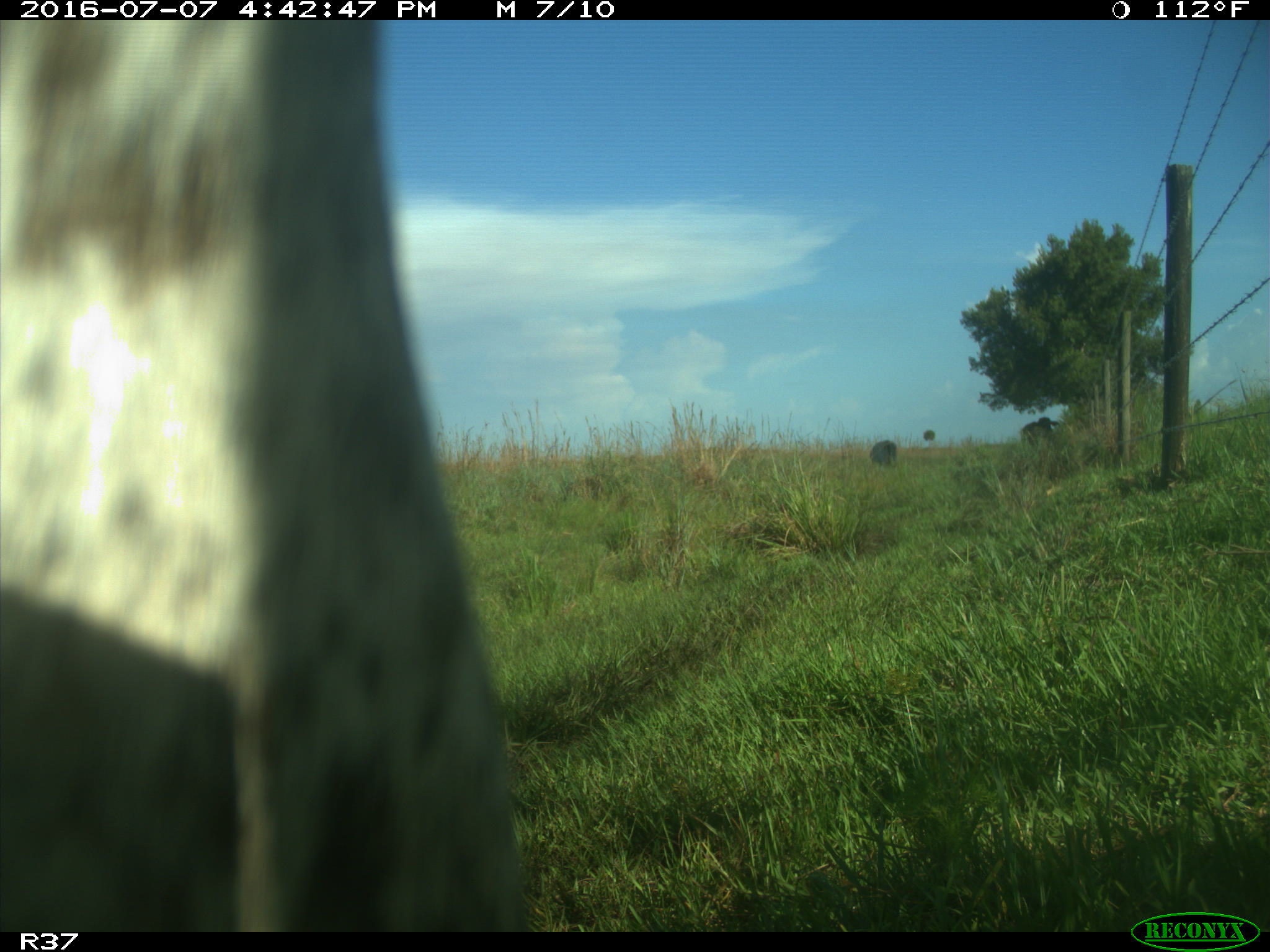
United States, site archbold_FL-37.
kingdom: Animalia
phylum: Chordata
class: Mammalia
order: Artiodactyla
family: Bovidae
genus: Bos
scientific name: Bos taurus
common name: domestic cow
Bos taurus (domestic cow).